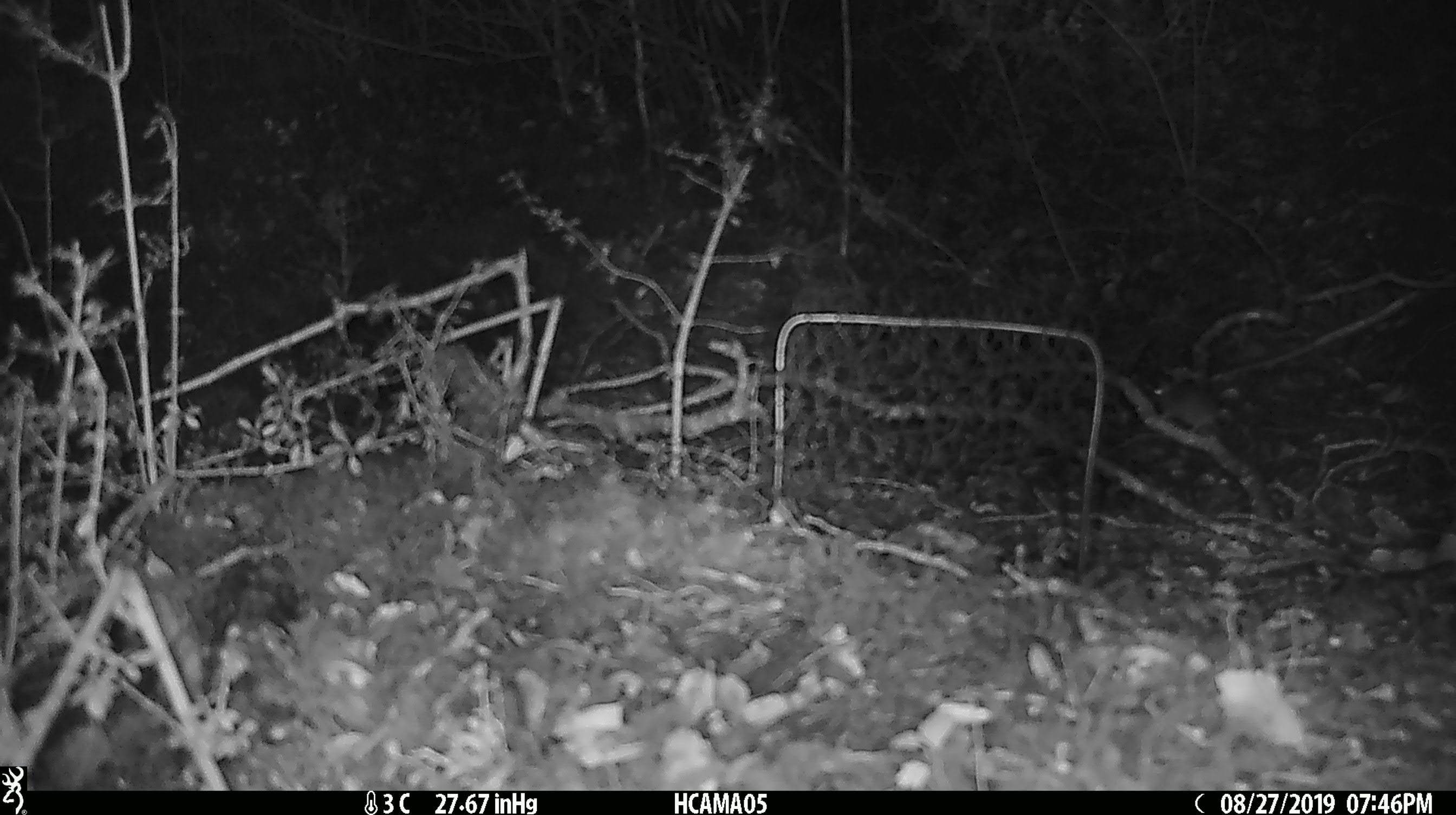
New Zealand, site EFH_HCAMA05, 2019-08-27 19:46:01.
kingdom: Animalia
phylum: Chordata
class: Mammalia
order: Rodentia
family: Muridae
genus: Mus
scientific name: Mus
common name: mouse